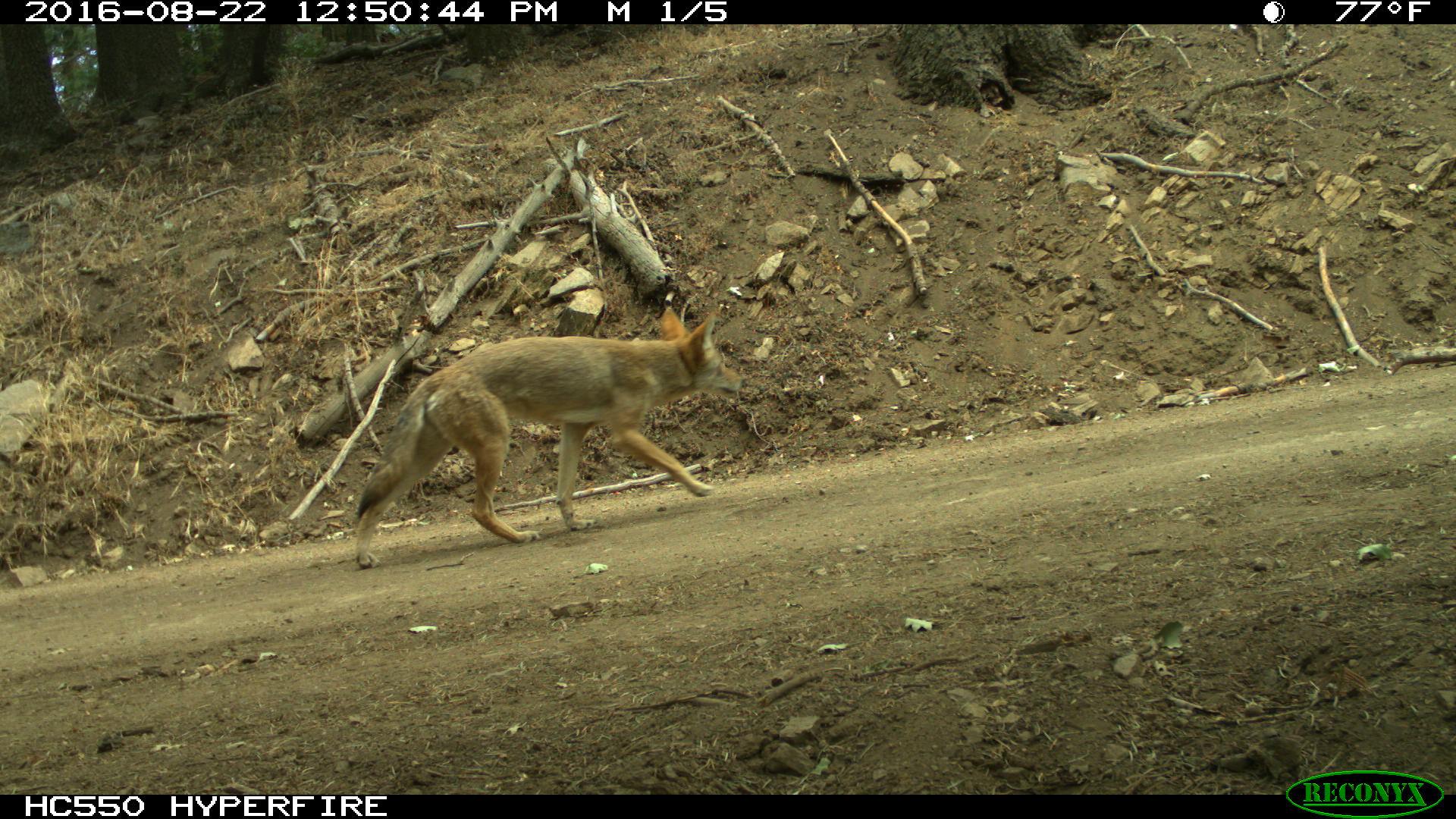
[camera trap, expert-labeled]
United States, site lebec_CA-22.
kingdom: Animalia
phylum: Chordata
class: Mammalia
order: Carnivora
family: Canidae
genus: Canis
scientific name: Canis latrans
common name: coyote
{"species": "Canis latrans (coyote)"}